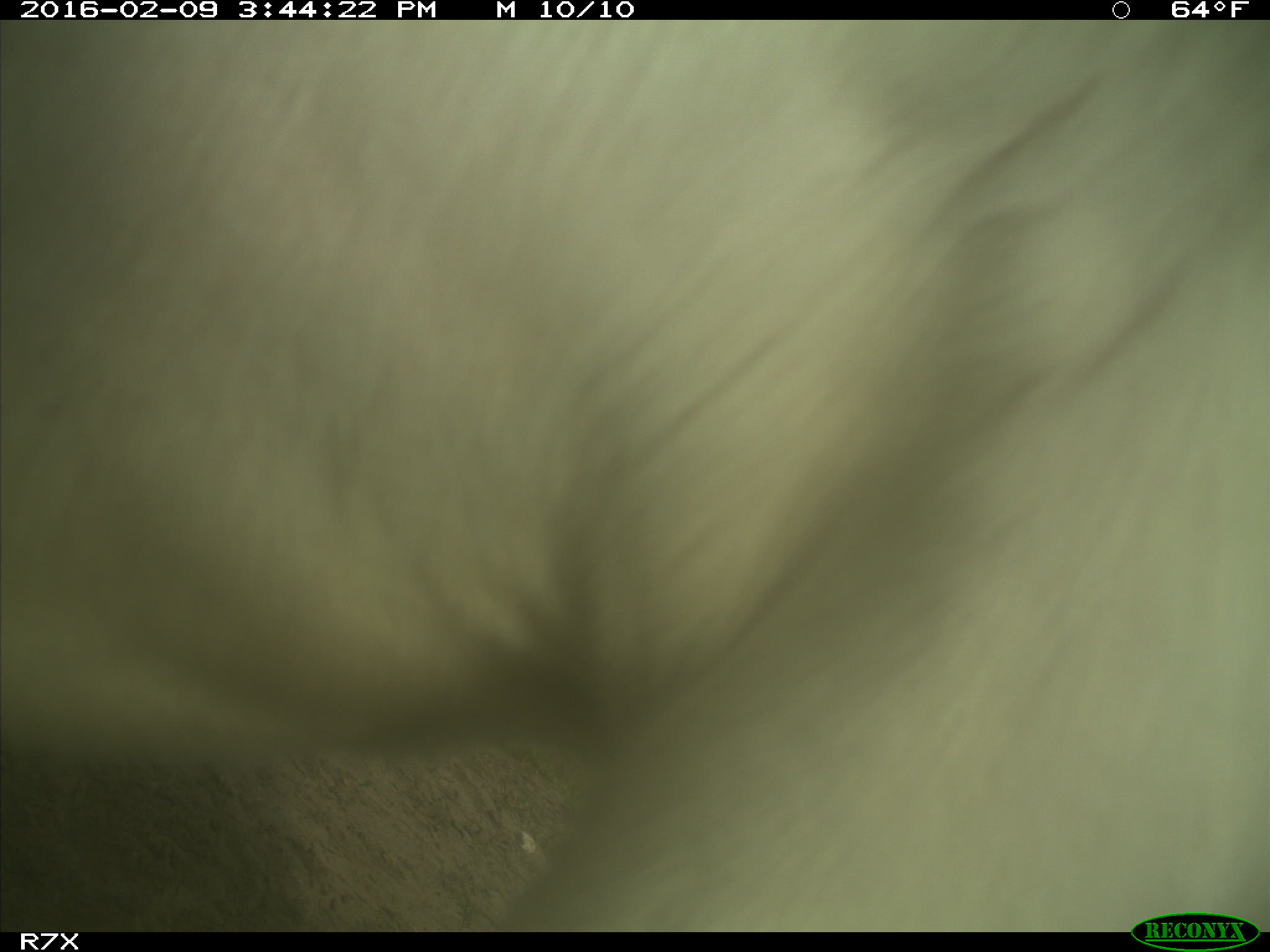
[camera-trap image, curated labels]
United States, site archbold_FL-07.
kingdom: Animalia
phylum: Chordata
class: Mammalia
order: Artiodactyla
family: Bovidae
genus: Bos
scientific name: Bos taurus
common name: domestic cow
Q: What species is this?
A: Bos taurus (domestic cow).